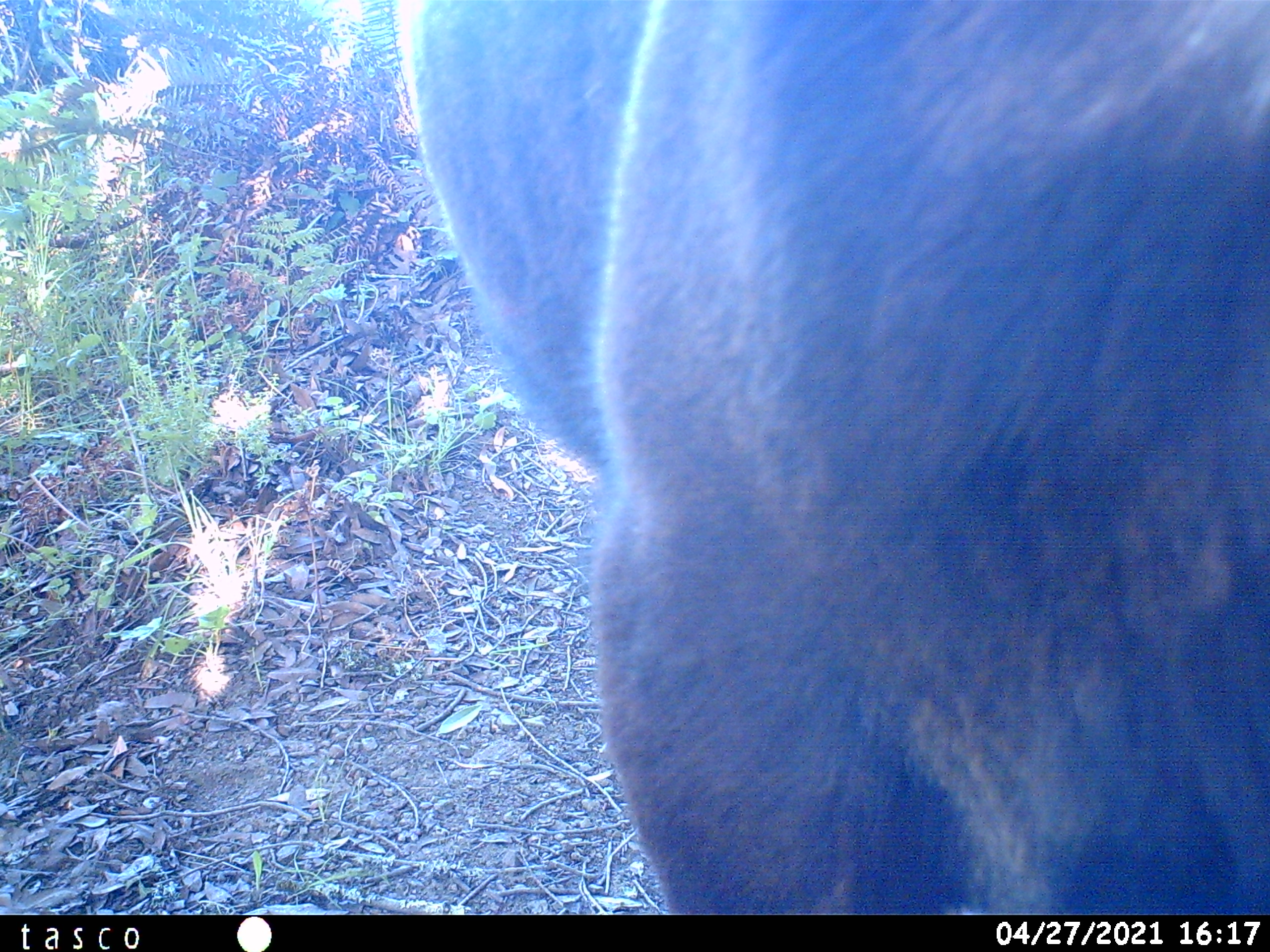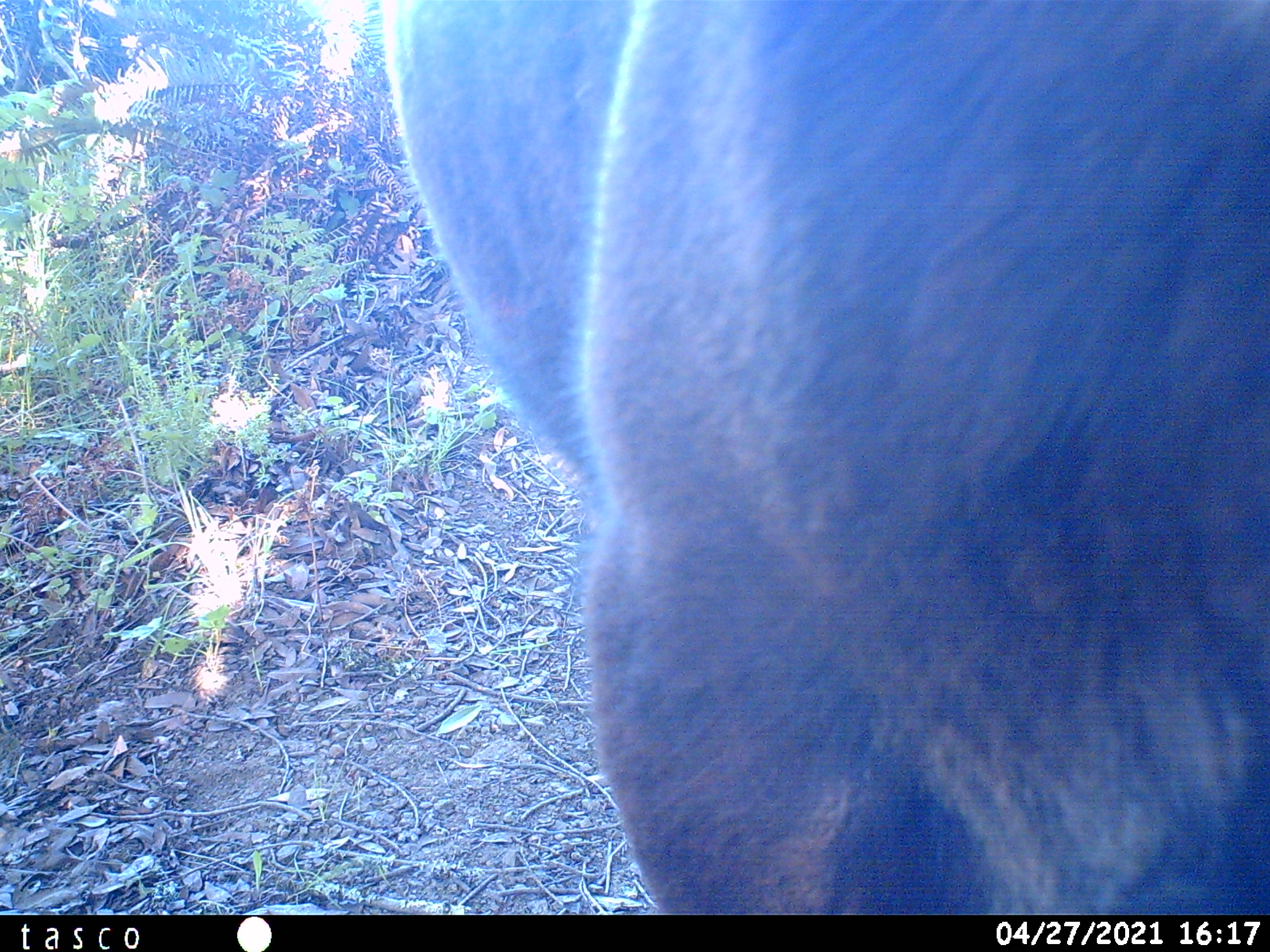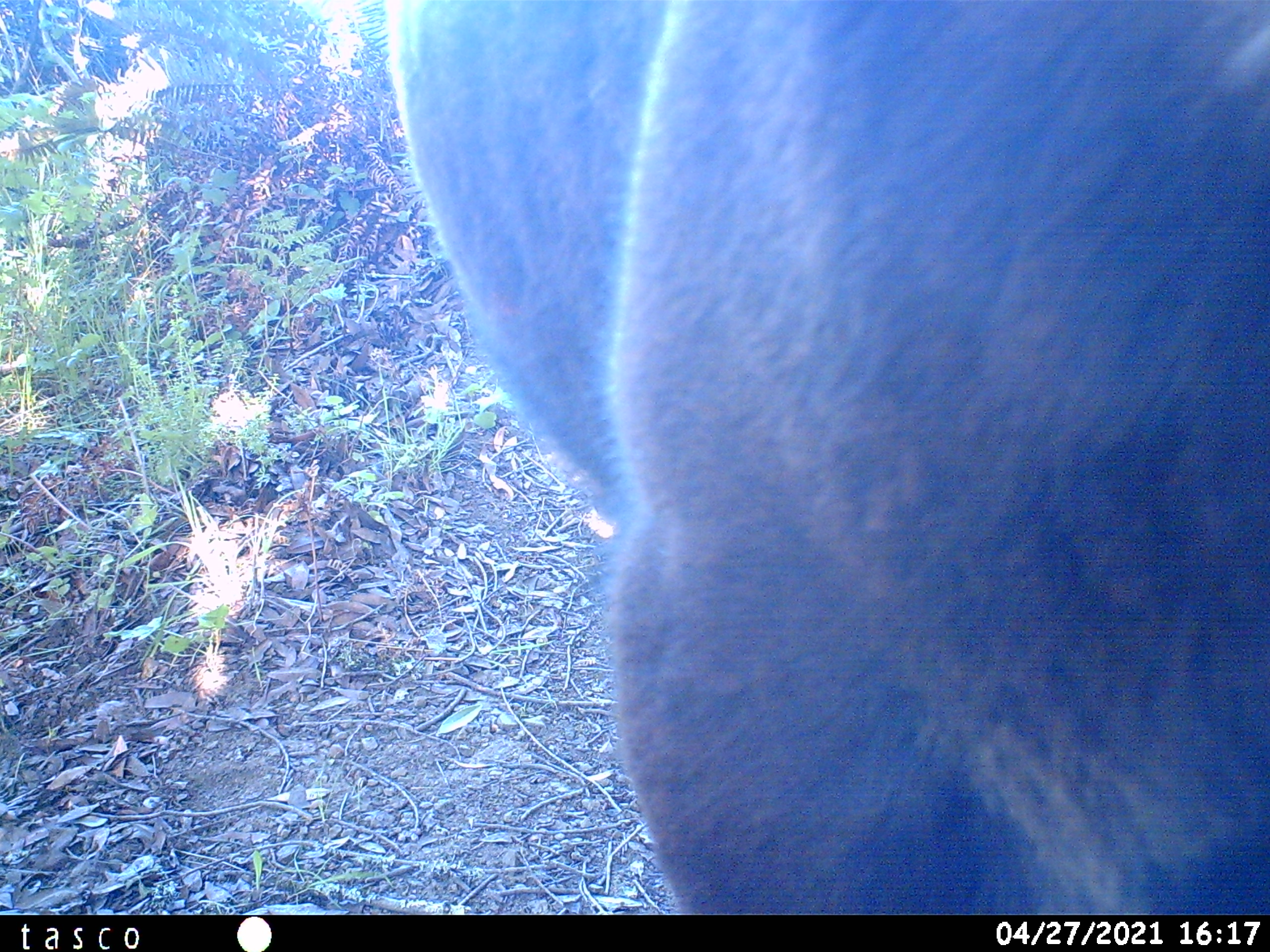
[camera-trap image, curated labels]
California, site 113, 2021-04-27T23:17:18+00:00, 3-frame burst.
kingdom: Animalia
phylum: Chordata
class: Mammalia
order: Artiodactyla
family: Bovidae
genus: Bos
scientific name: Bos taurus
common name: domestic cattle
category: cattle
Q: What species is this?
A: Cattle (domestic cattle) (Bos taurus).